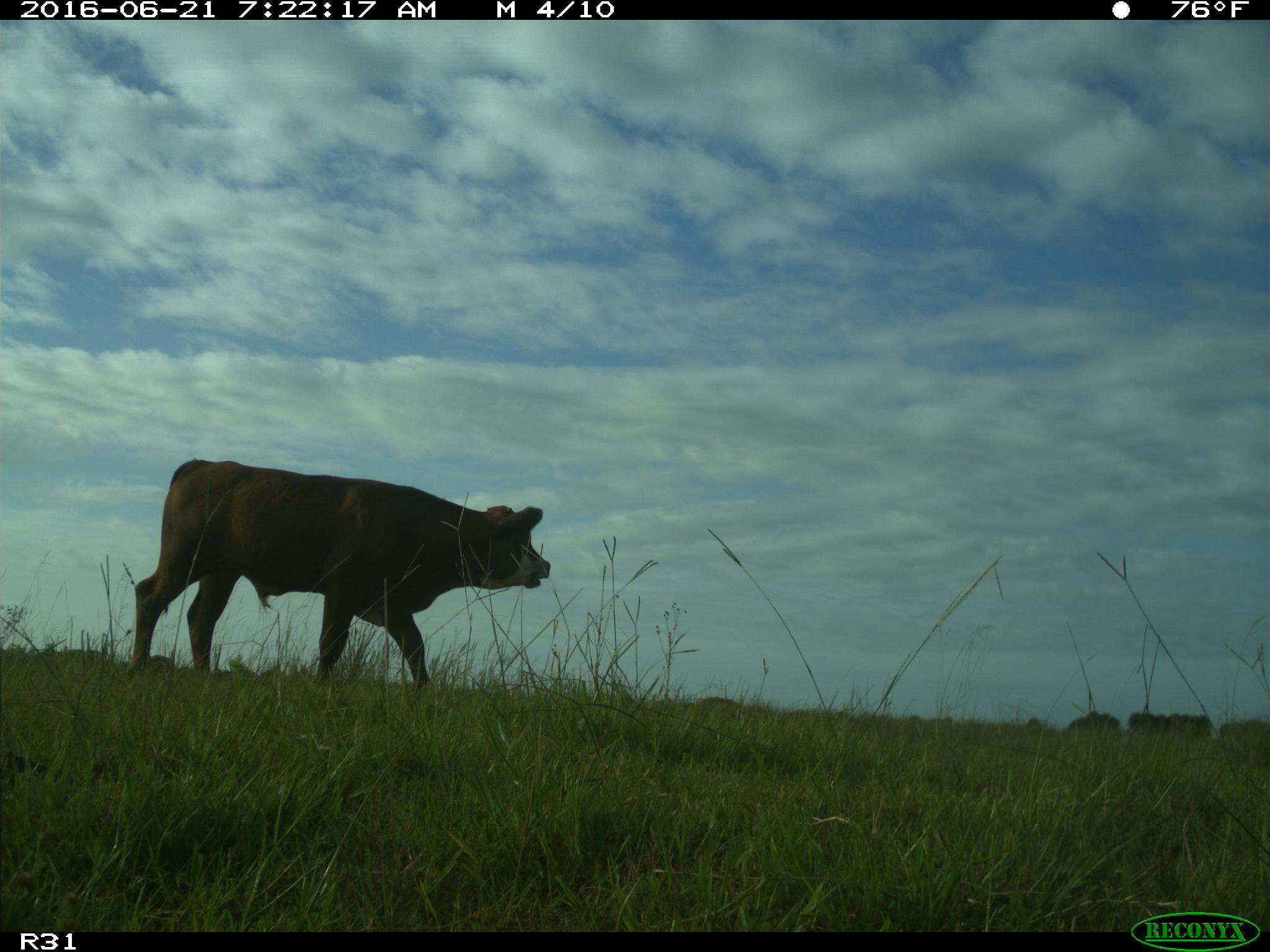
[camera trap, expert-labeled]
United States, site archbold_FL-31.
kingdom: Animalia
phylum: Chordata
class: Mammalia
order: Artiodactyla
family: Bovidae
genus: Bos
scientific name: Bos taurus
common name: domestic cow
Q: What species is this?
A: Bos taurus (domestic cow).